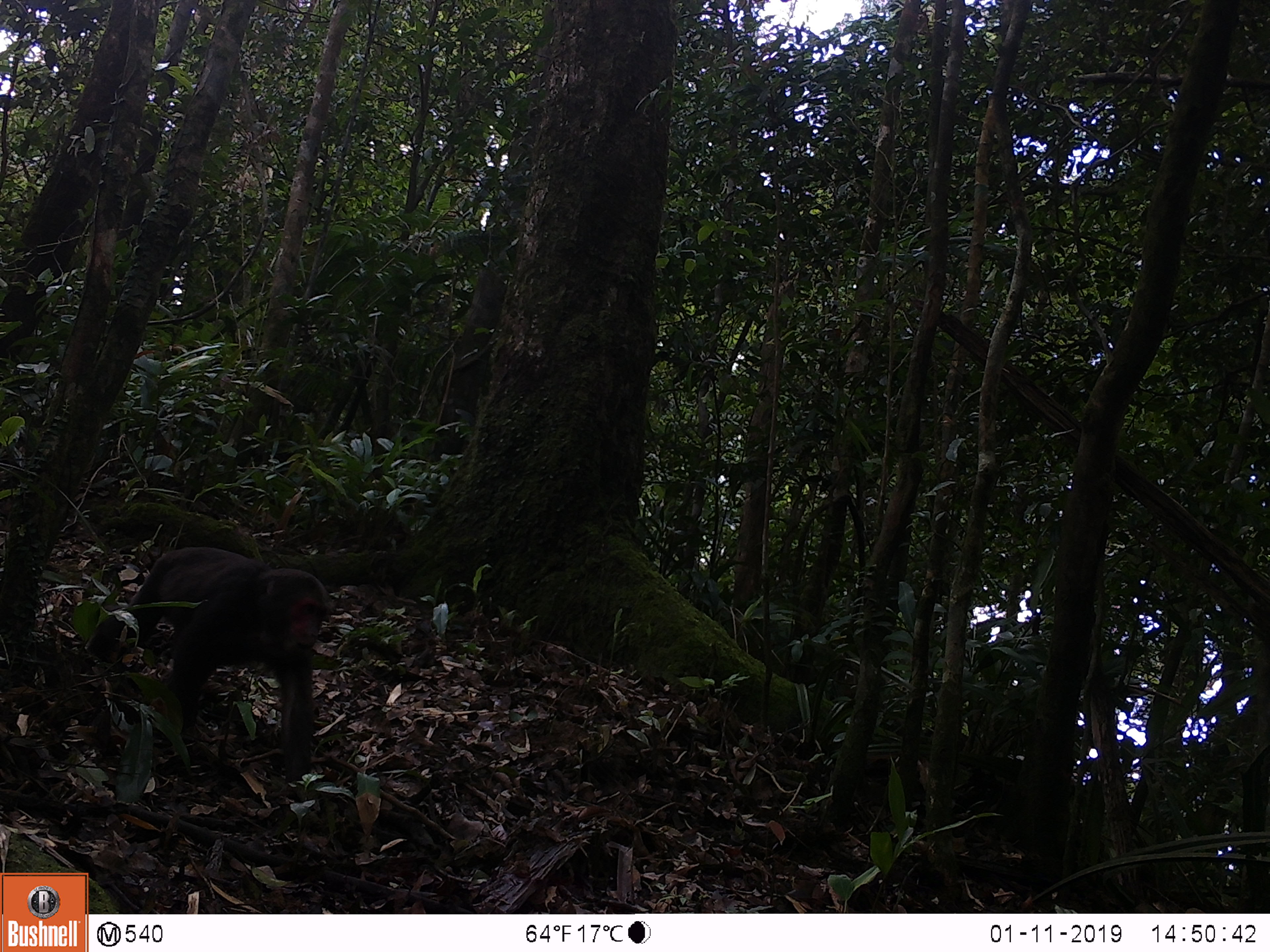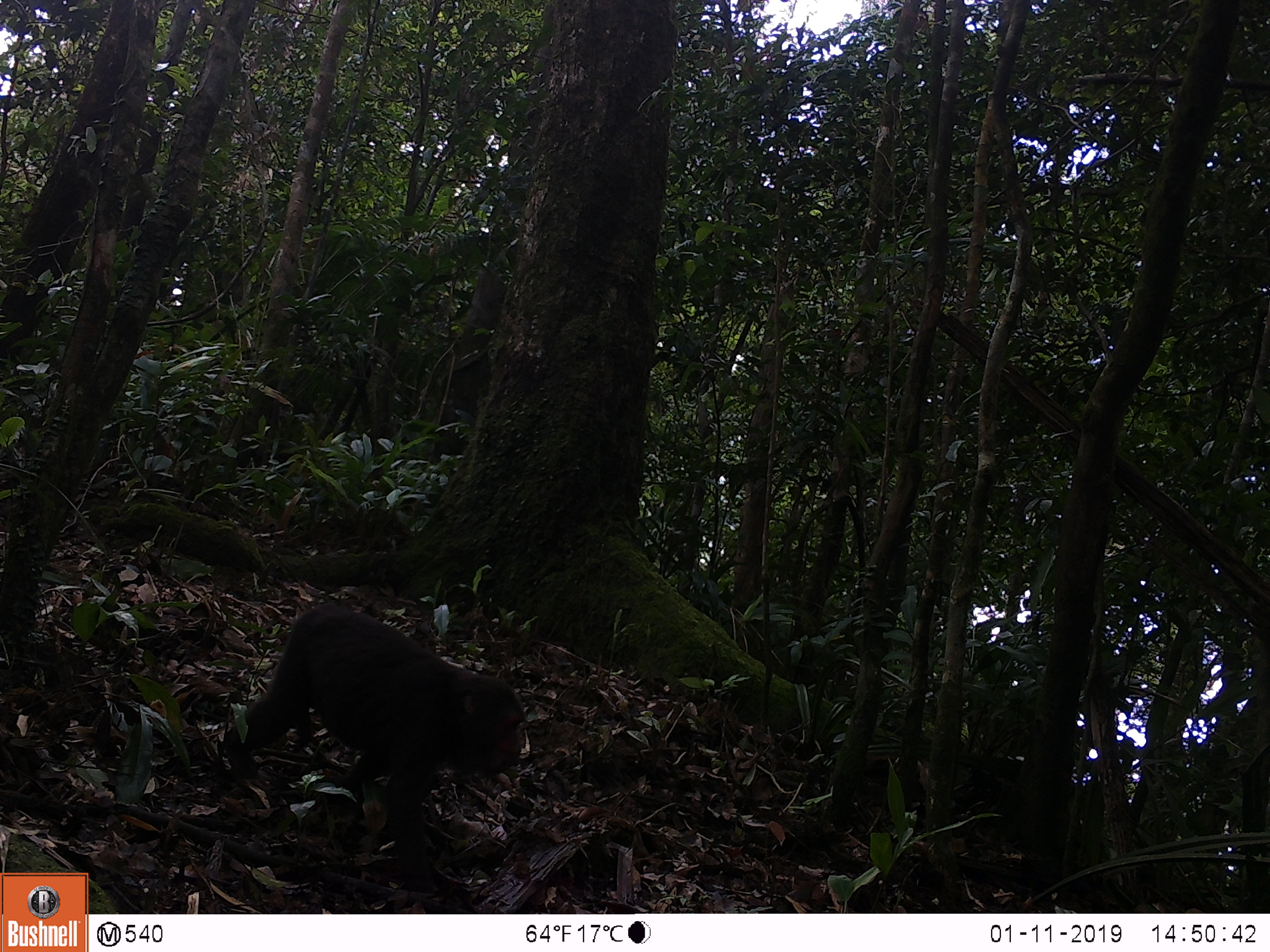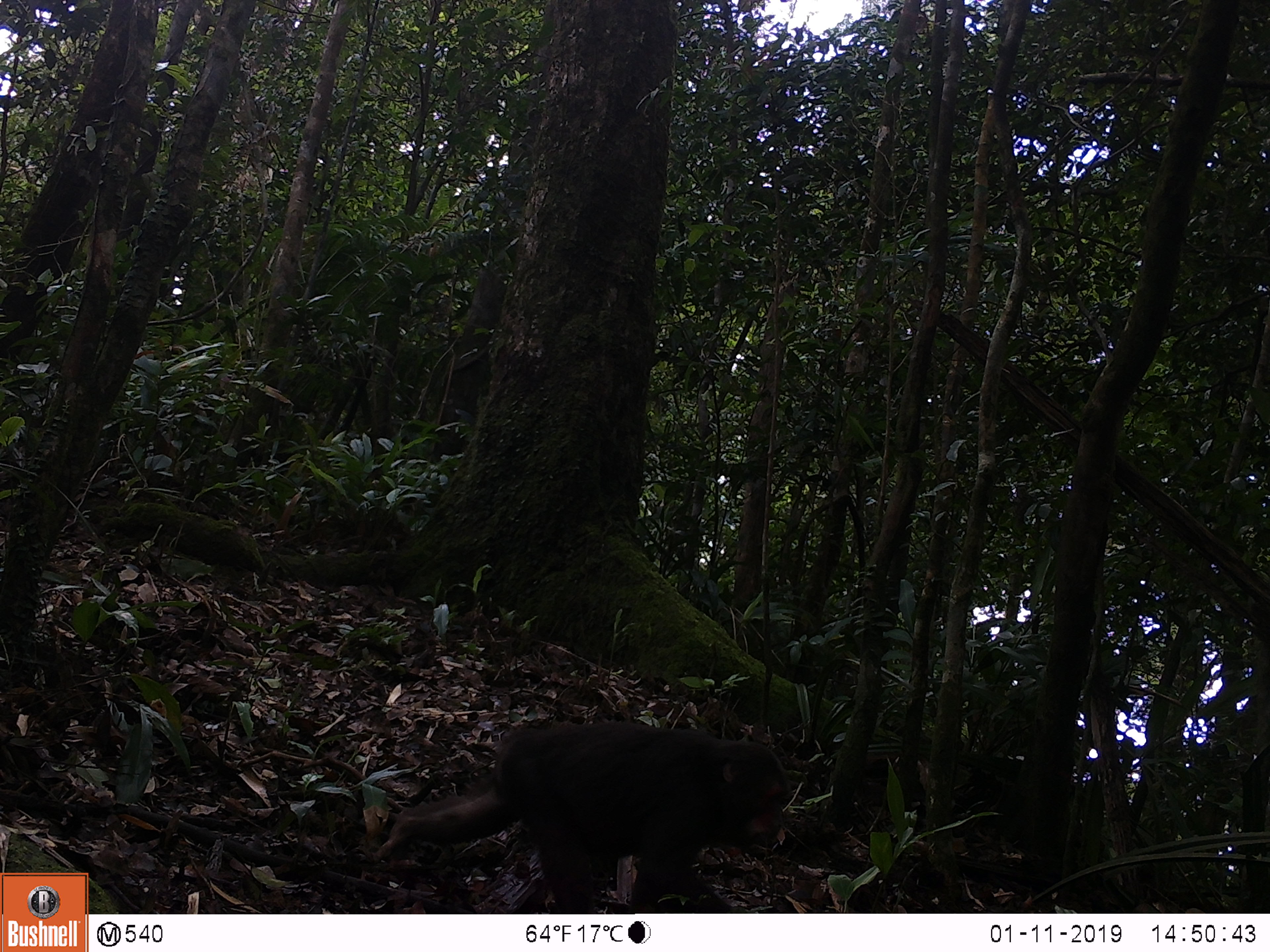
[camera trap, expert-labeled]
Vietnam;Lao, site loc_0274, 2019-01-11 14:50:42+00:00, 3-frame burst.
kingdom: Animalia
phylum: Chordata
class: Mammalia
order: Primates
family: Cercopithecidae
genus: Macaca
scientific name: Macaca arctoides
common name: stump-tailed macaque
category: stump tailed macaque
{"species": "stump tailed macaque (stump-tailed macaque) (Macaca arctoides)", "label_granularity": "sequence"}